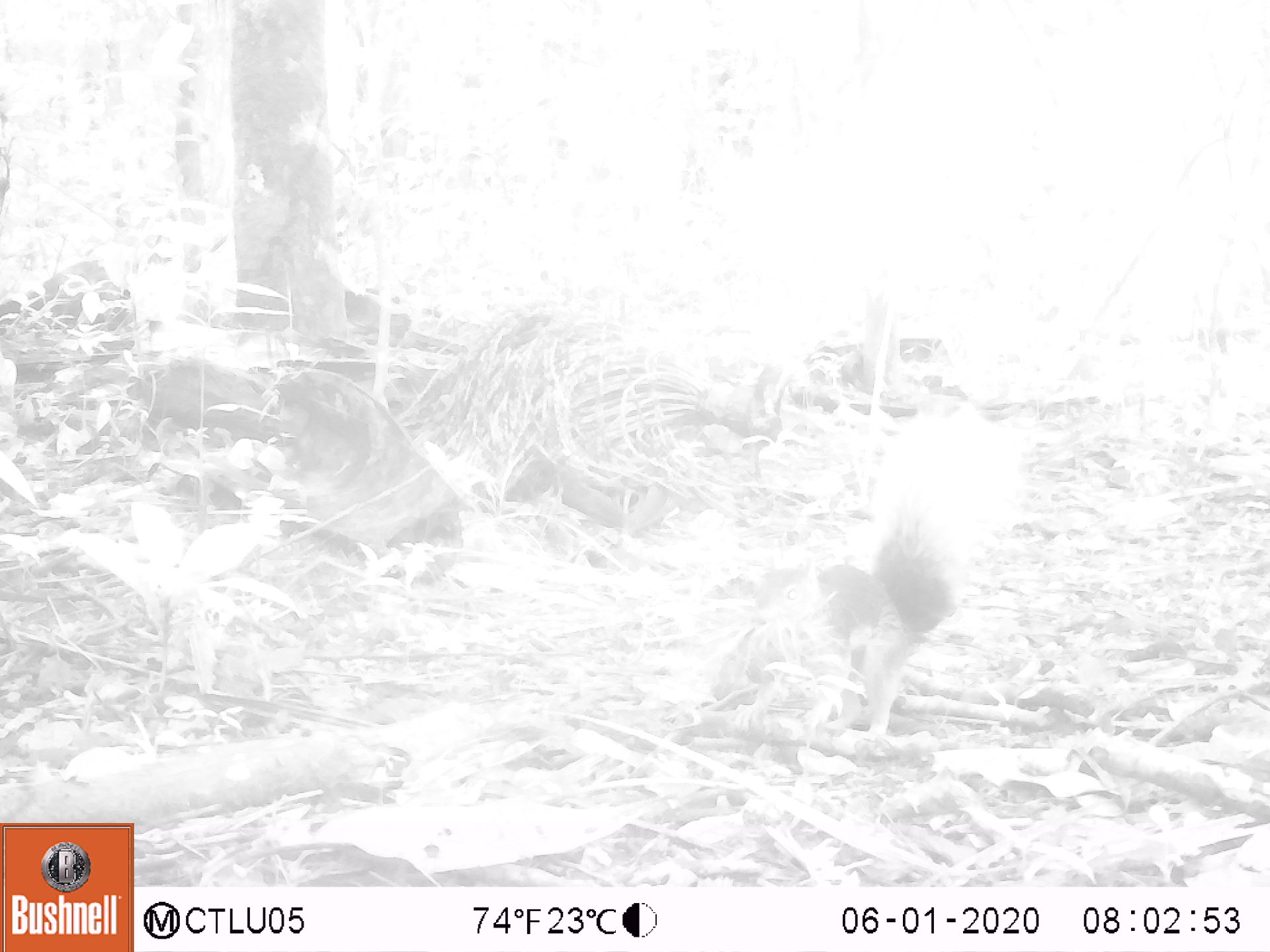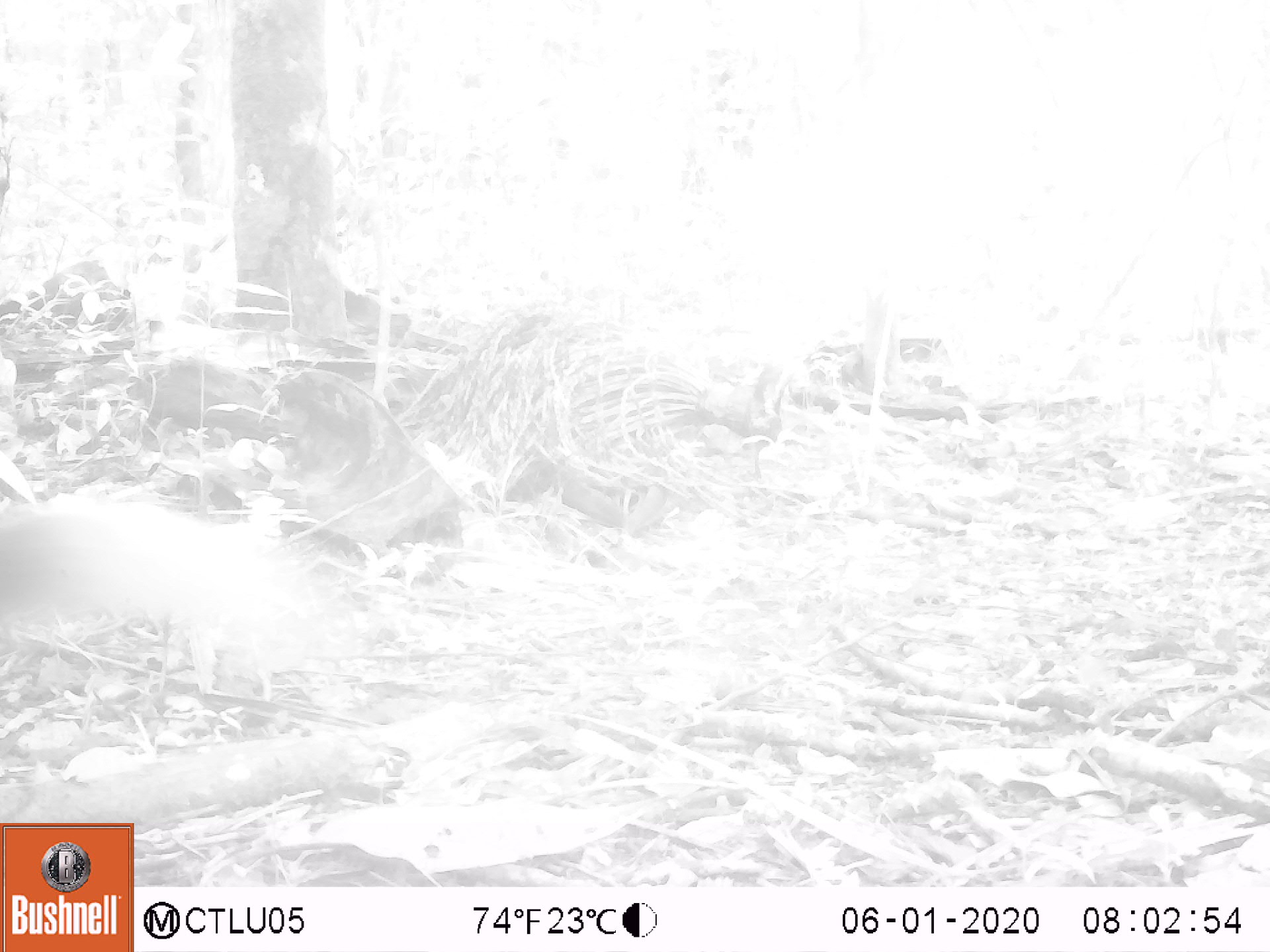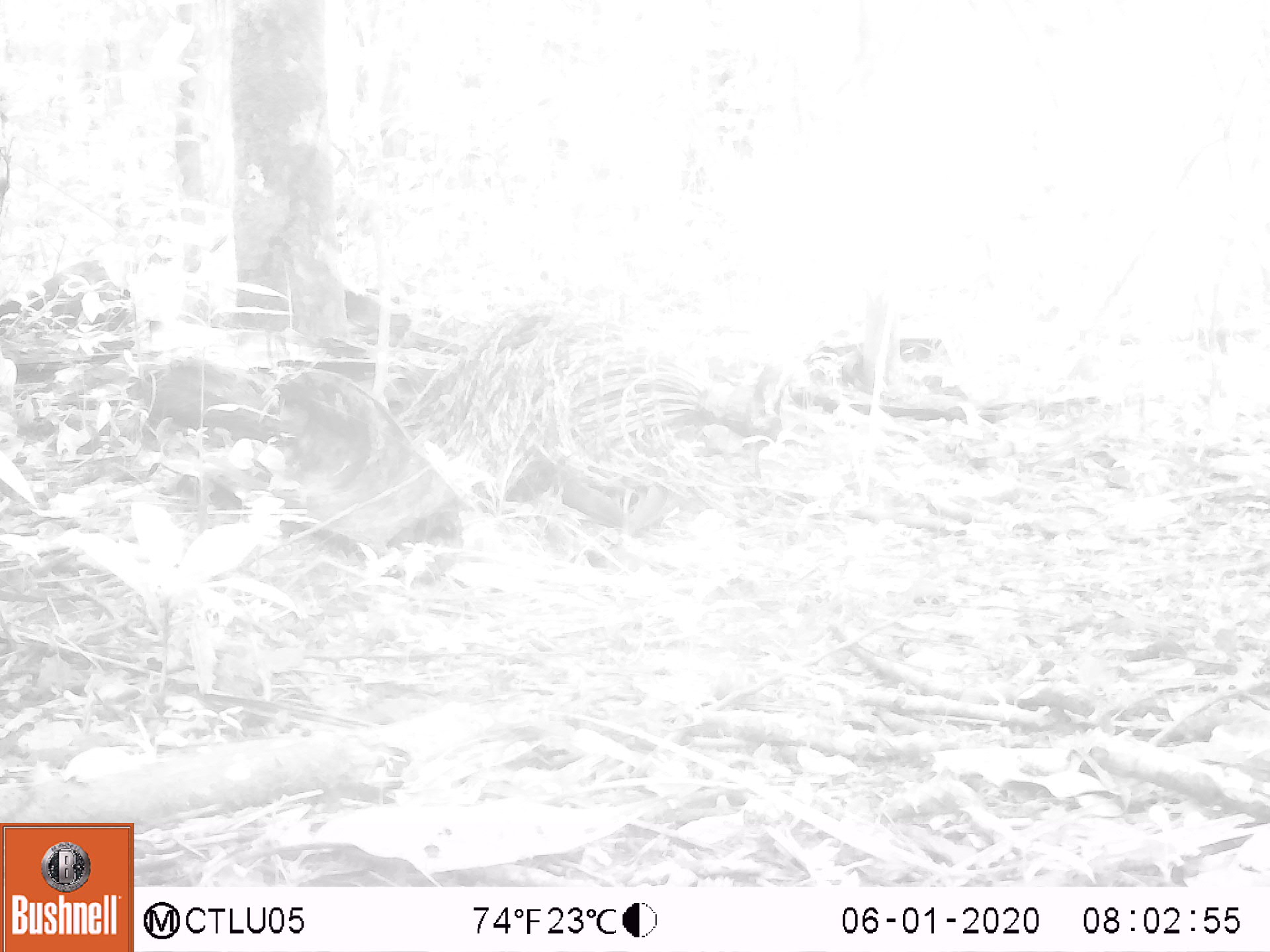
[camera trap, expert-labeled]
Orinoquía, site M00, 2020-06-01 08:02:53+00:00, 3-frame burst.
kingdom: Animalia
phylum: Chordata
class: Mammalia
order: Rodentia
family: Sciuridae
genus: Sciurus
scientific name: Sciurus igniventris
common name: northern amazon red squirrel